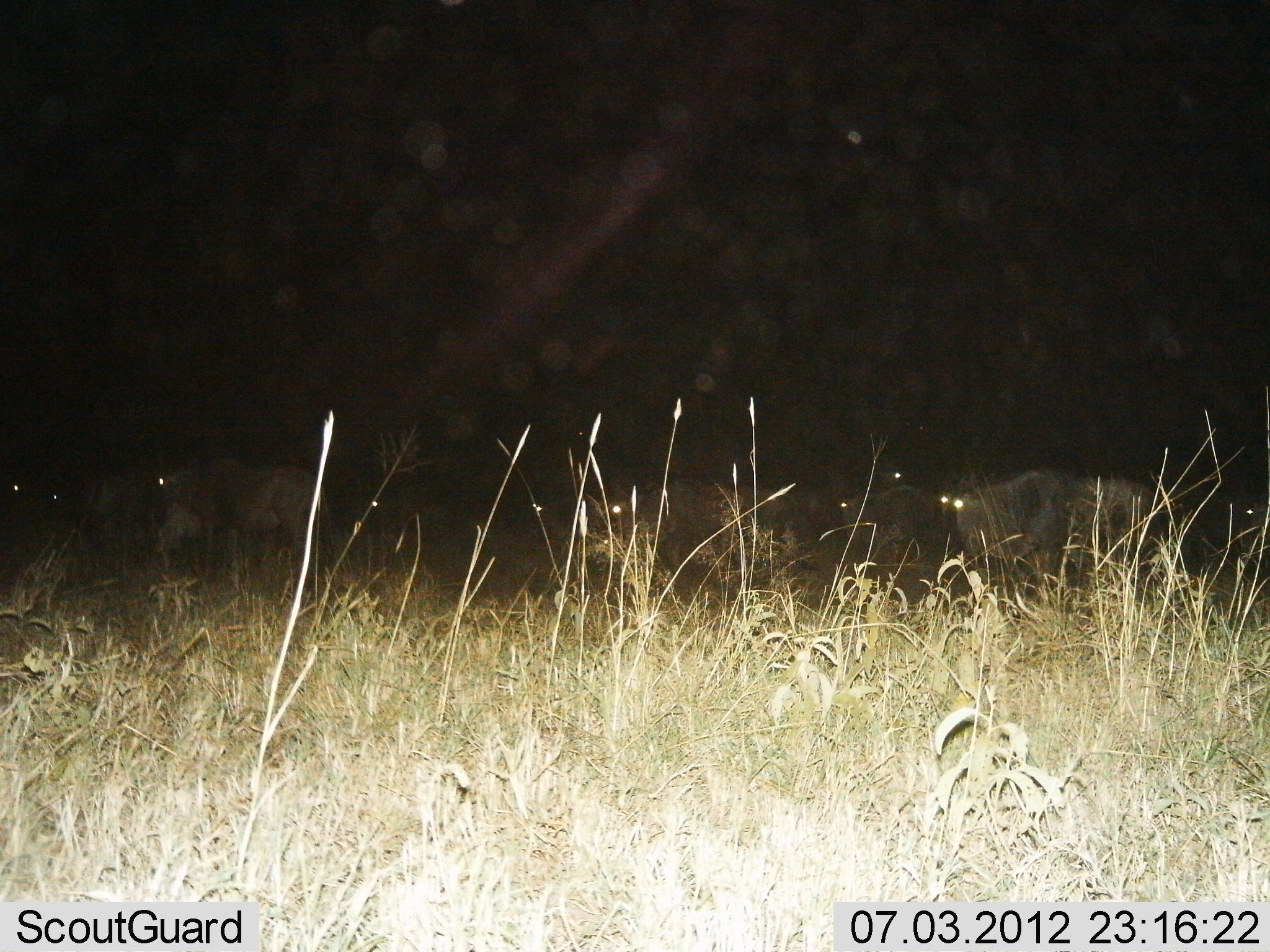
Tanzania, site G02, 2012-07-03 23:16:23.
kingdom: Animalia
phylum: Chordata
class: Mammalia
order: Artiodactyla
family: Bovidae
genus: Connochaetes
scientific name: Connochaetes taurinus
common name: blue wildebeest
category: wildebeest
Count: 11-50.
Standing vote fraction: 60%.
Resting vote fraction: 0%.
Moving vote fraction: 40%.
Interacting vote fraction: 0%.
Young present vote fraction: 0%.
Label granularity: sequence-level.